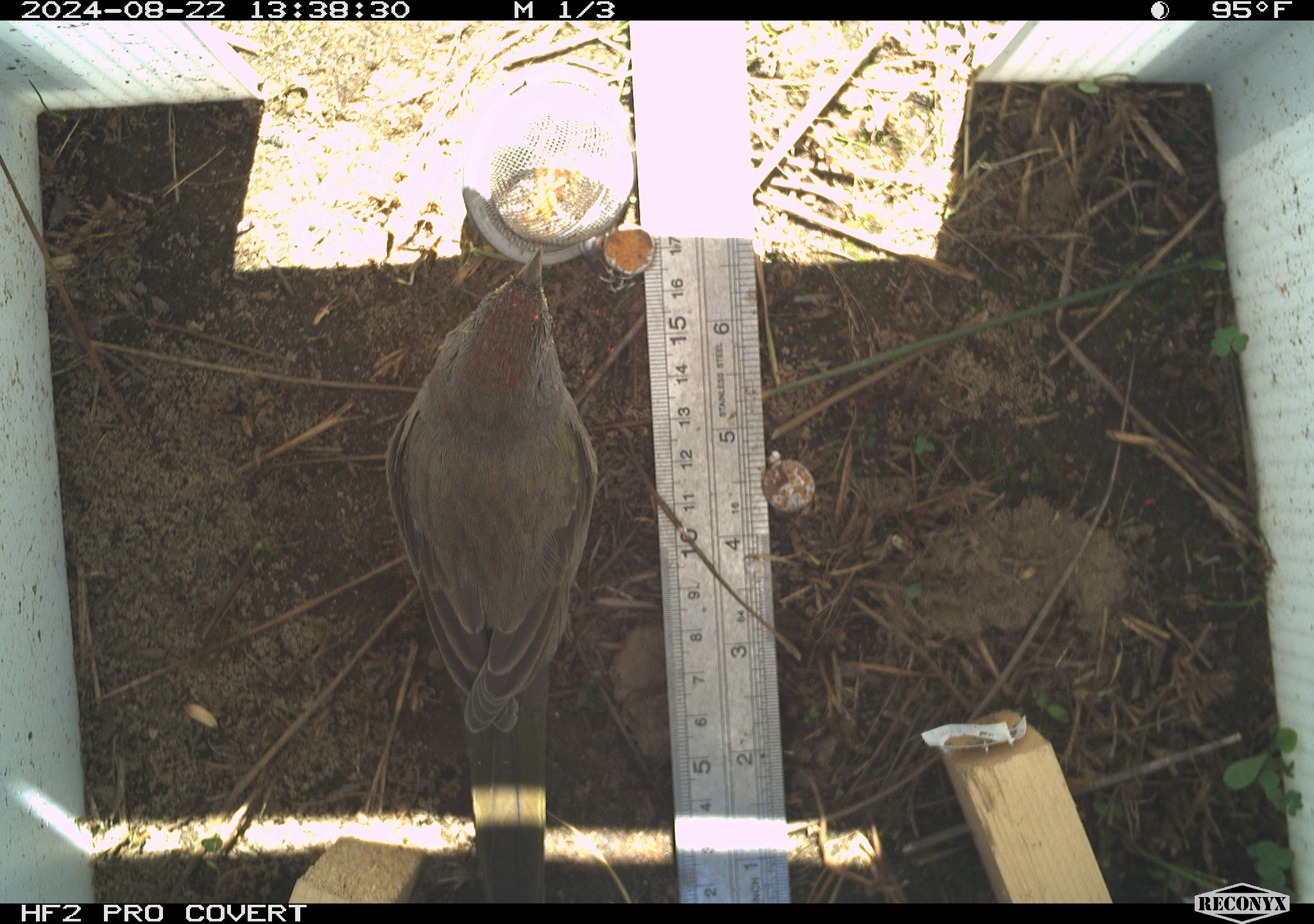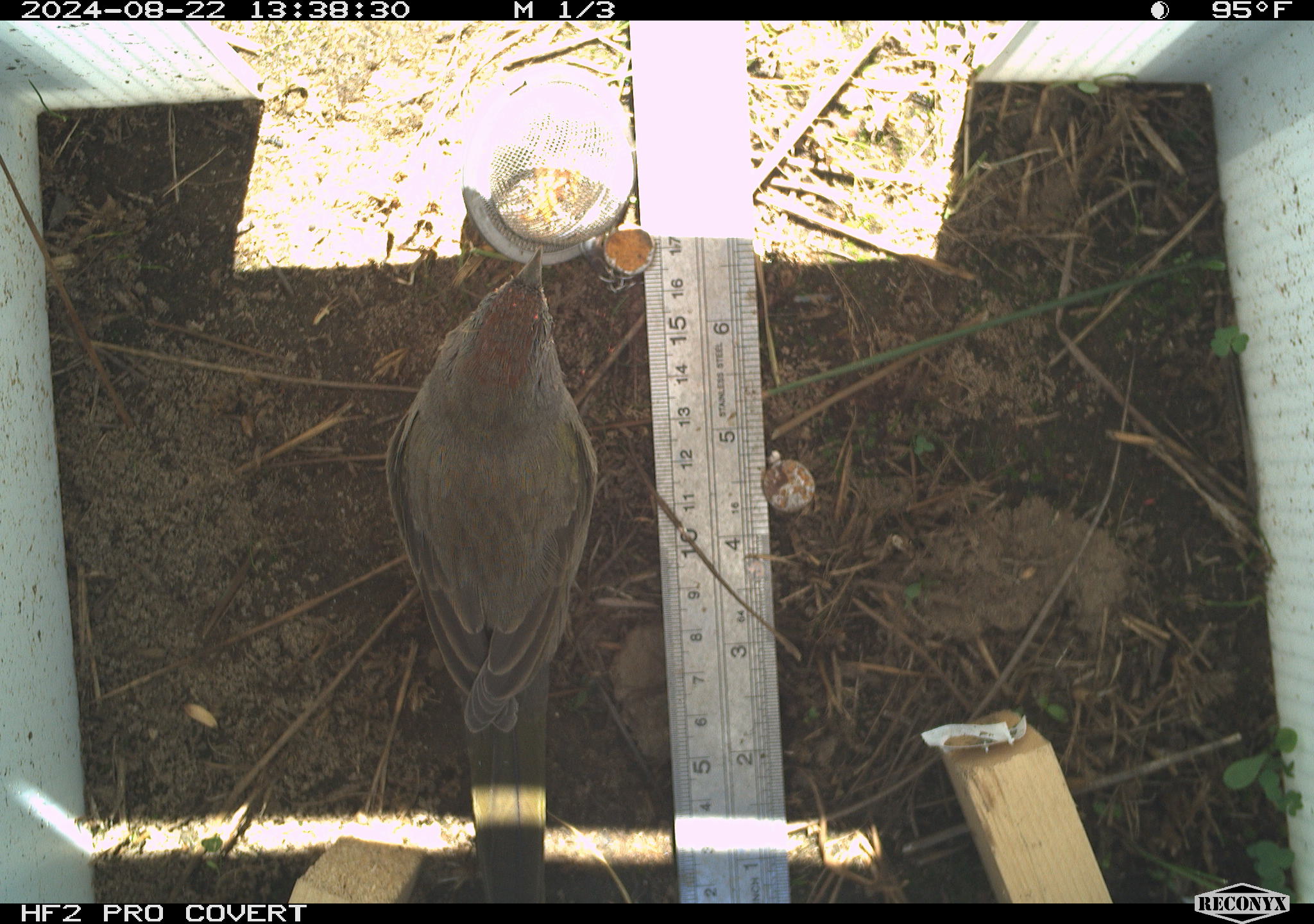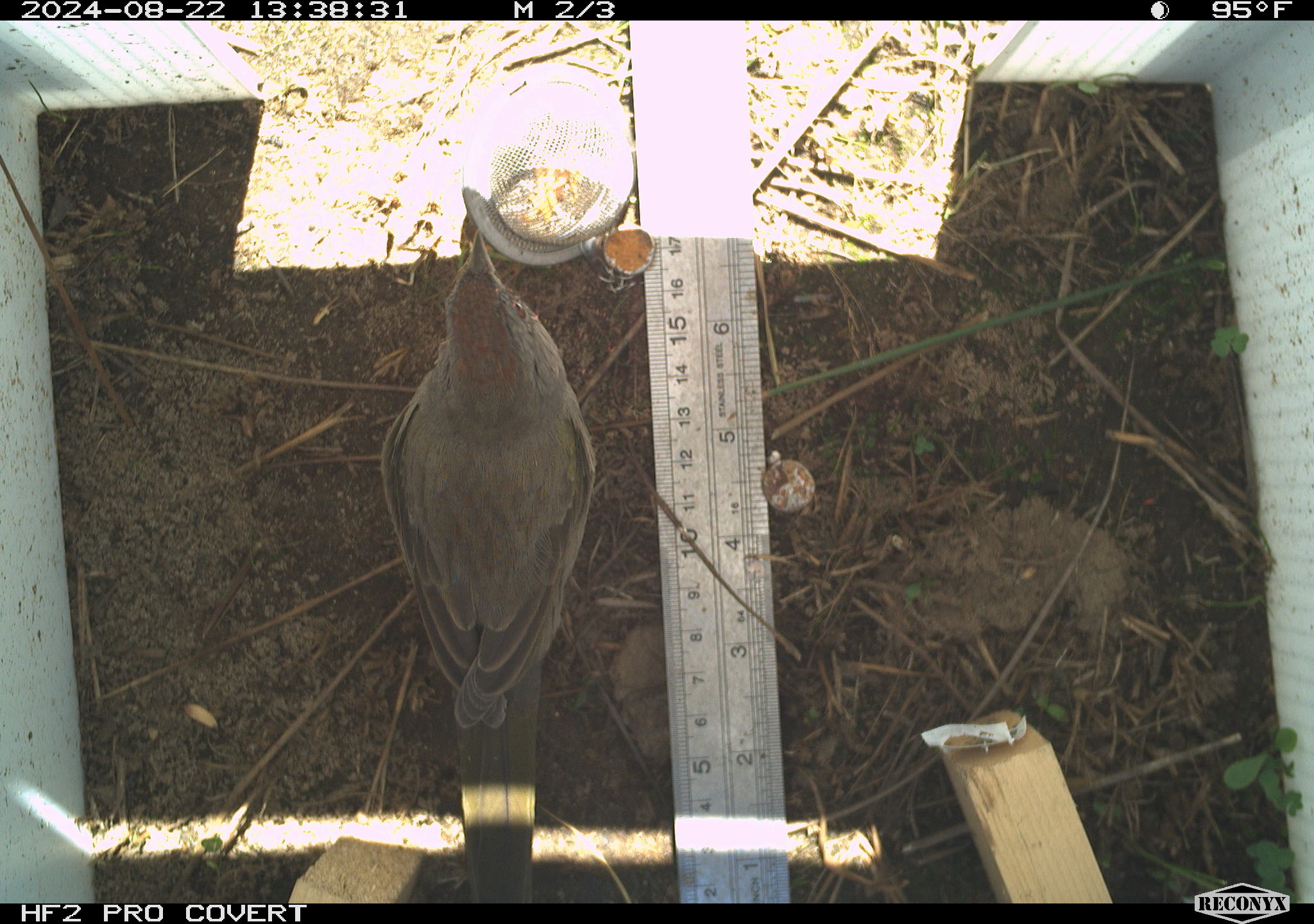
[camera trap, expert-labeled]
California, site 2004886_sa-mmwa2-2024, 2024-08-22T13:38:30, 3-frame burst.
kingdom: Animalia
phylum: Chordata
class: Aves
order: Passeriformes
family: Passerellidae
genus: Pipilo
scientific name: Pipilo chlorurus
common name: green-tailed towhee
Green-tailed towhee (Pipilo chlorurus).